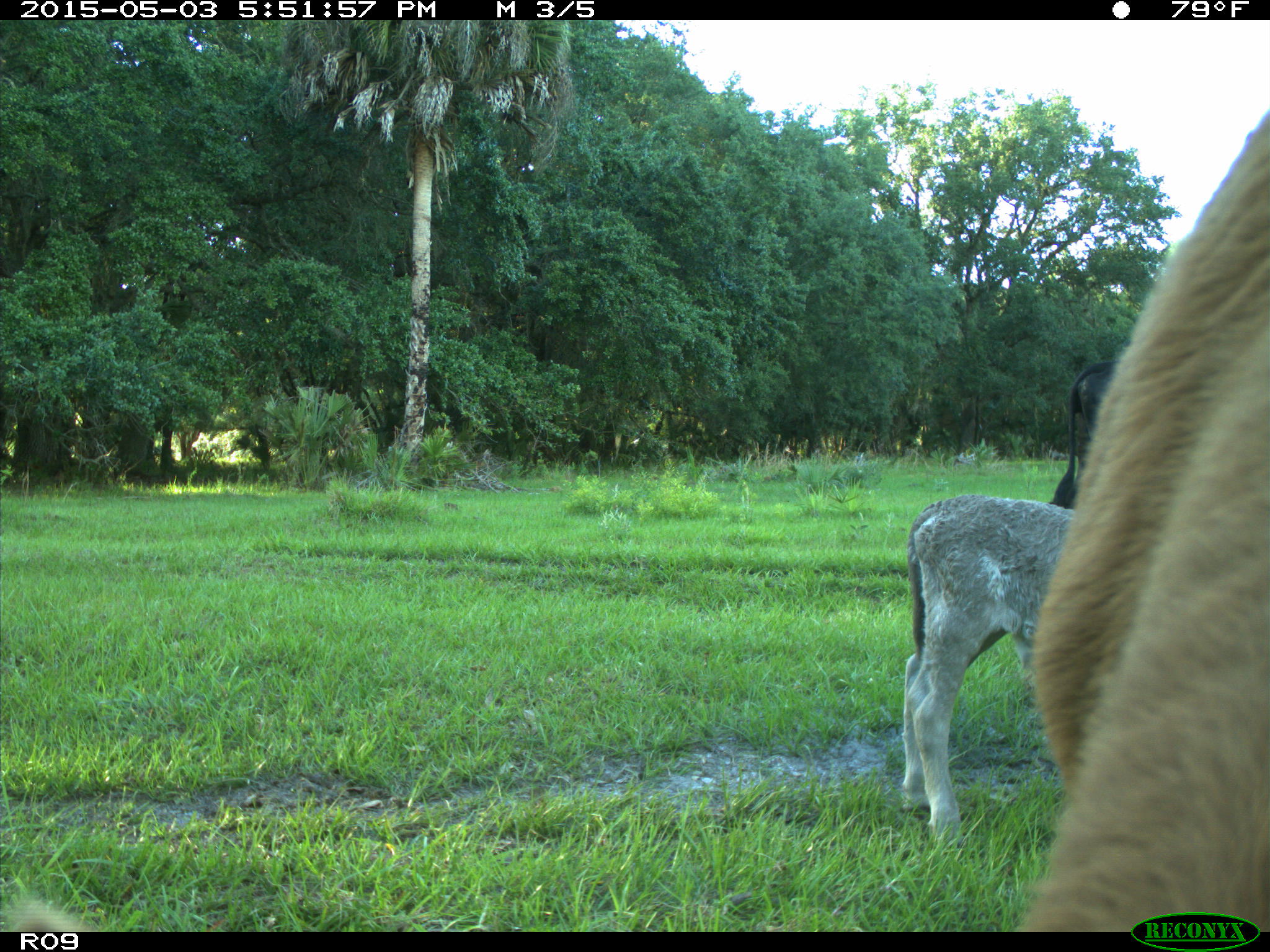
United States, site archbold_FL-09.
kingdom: Animalia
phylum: Chordata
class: Mammalia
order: Artiodactyla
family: Bovidae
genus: Bos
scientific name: Bos taurus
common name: domestic cow